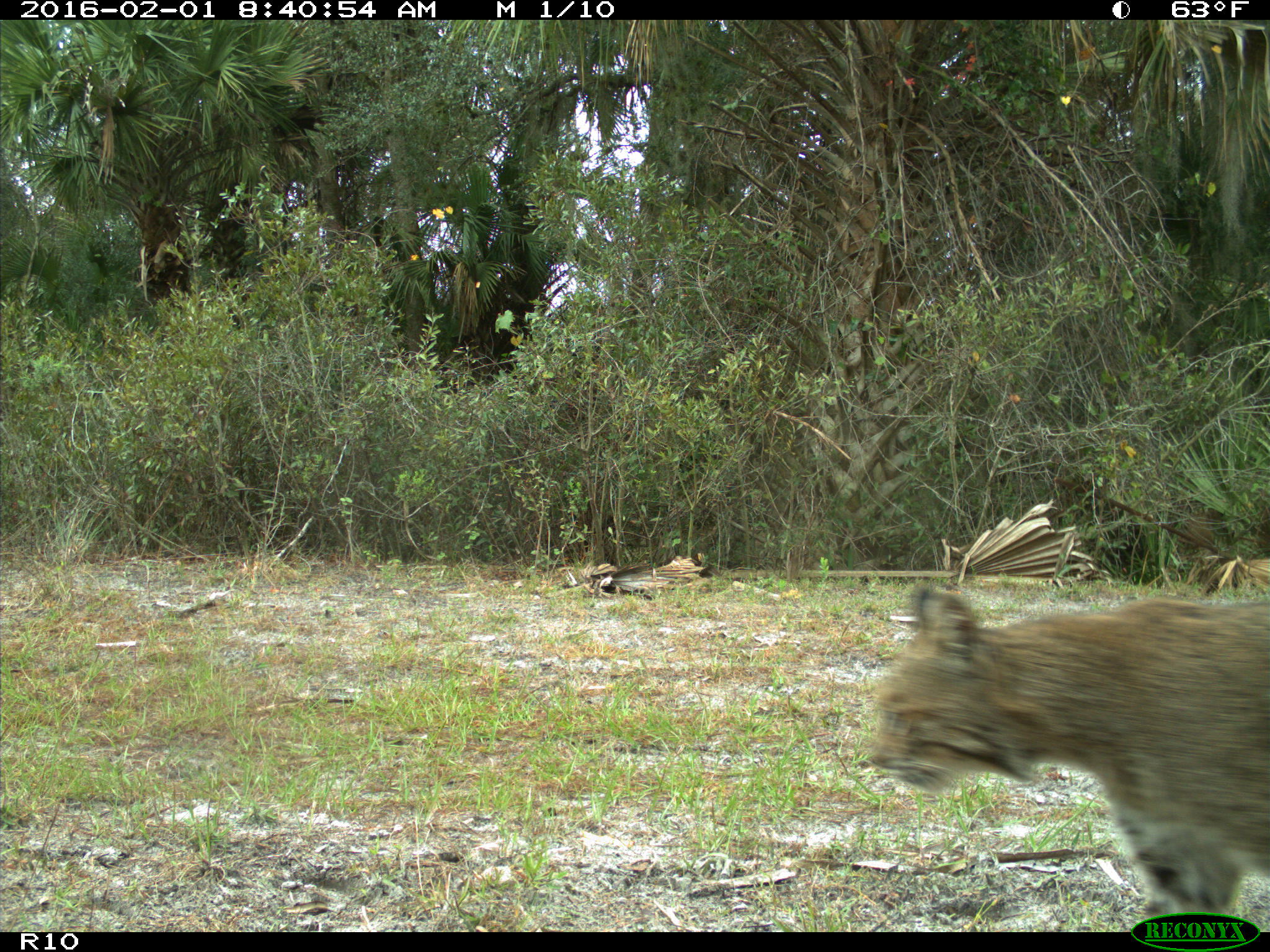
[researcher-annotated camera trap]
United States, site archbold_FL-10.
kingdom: Animalia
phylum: Chordata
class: Mammalia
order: Carnivora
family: Felidae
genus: Lynx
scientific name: Lynx rufus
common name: bobcat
Lynx rufus (bobcat).